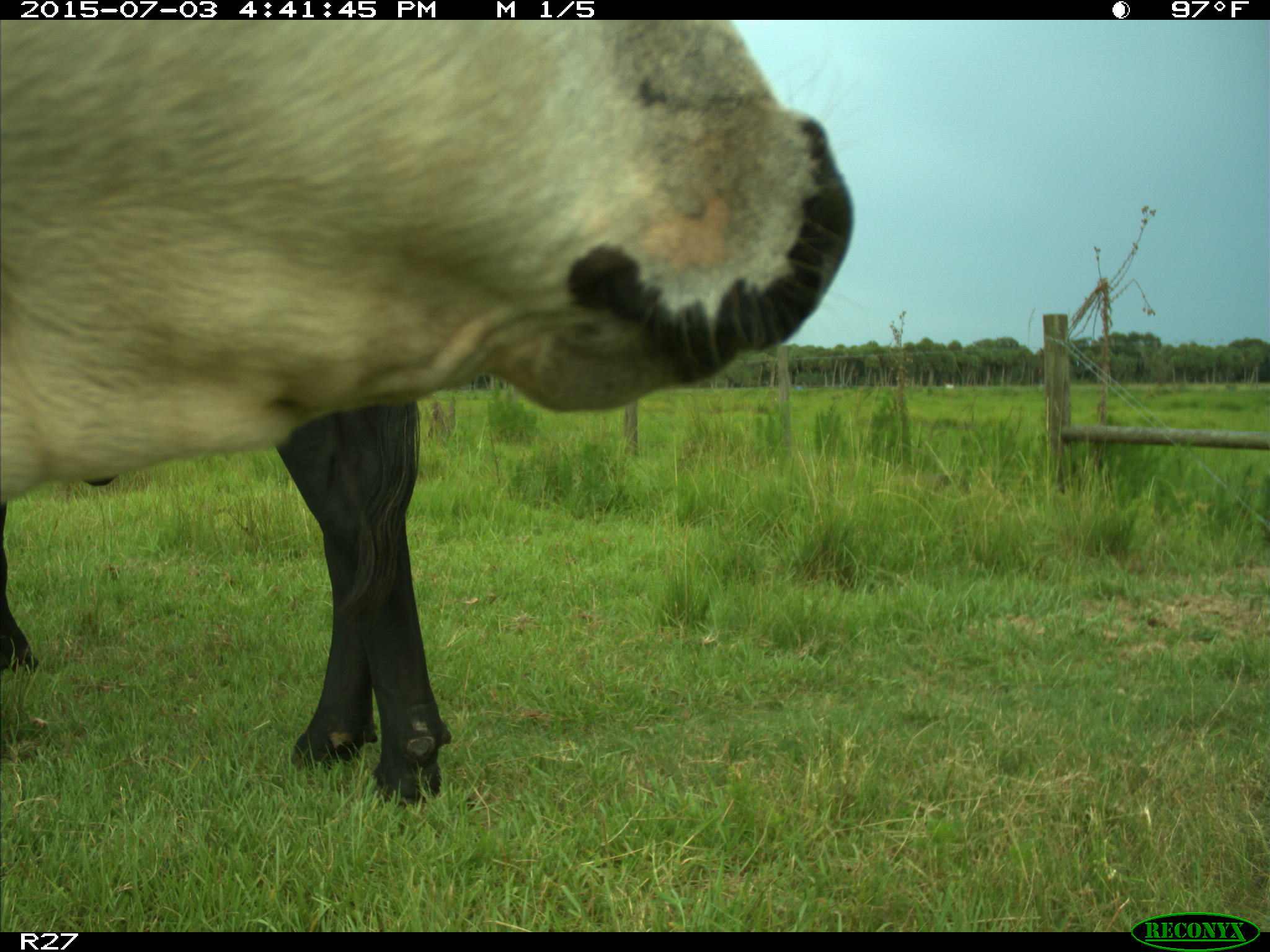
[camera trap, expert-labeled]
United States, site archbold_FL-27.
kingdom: Animalia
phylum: Chordata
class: Mammalia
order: Artiodactyla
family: Bovidae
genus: Bos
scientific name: Bos taurus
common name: domestic cow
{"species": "Bos taurus (domestic cow)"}